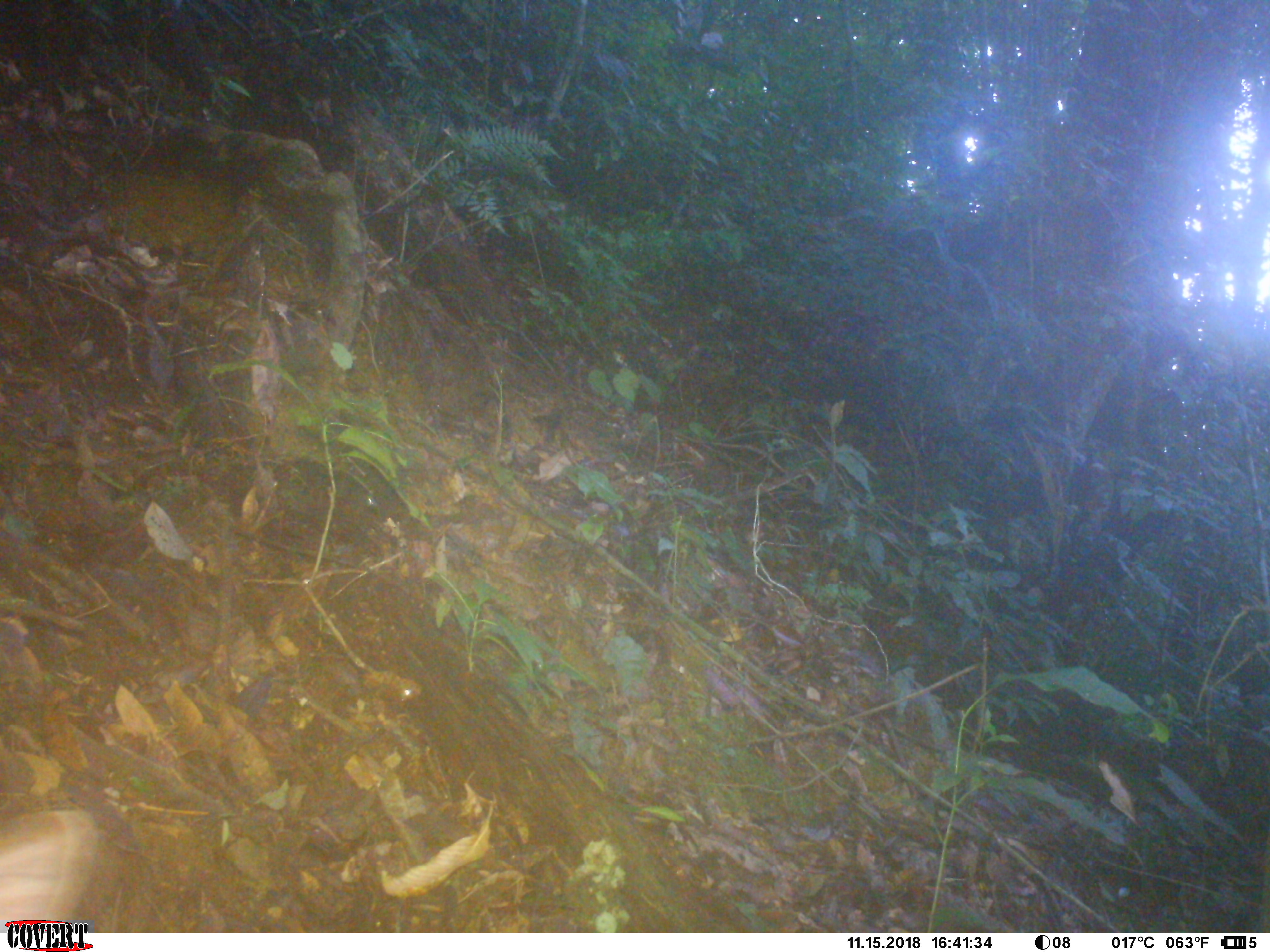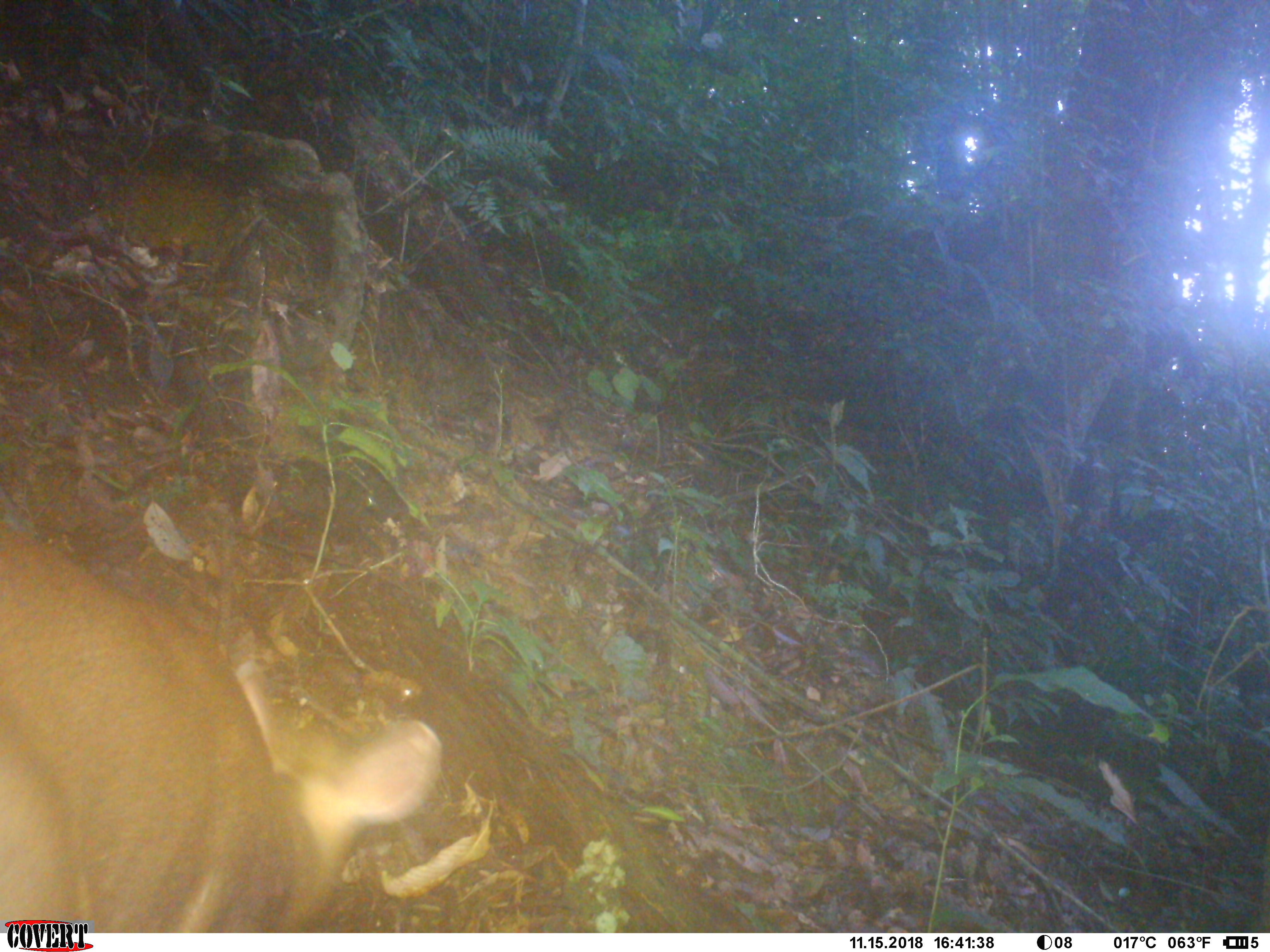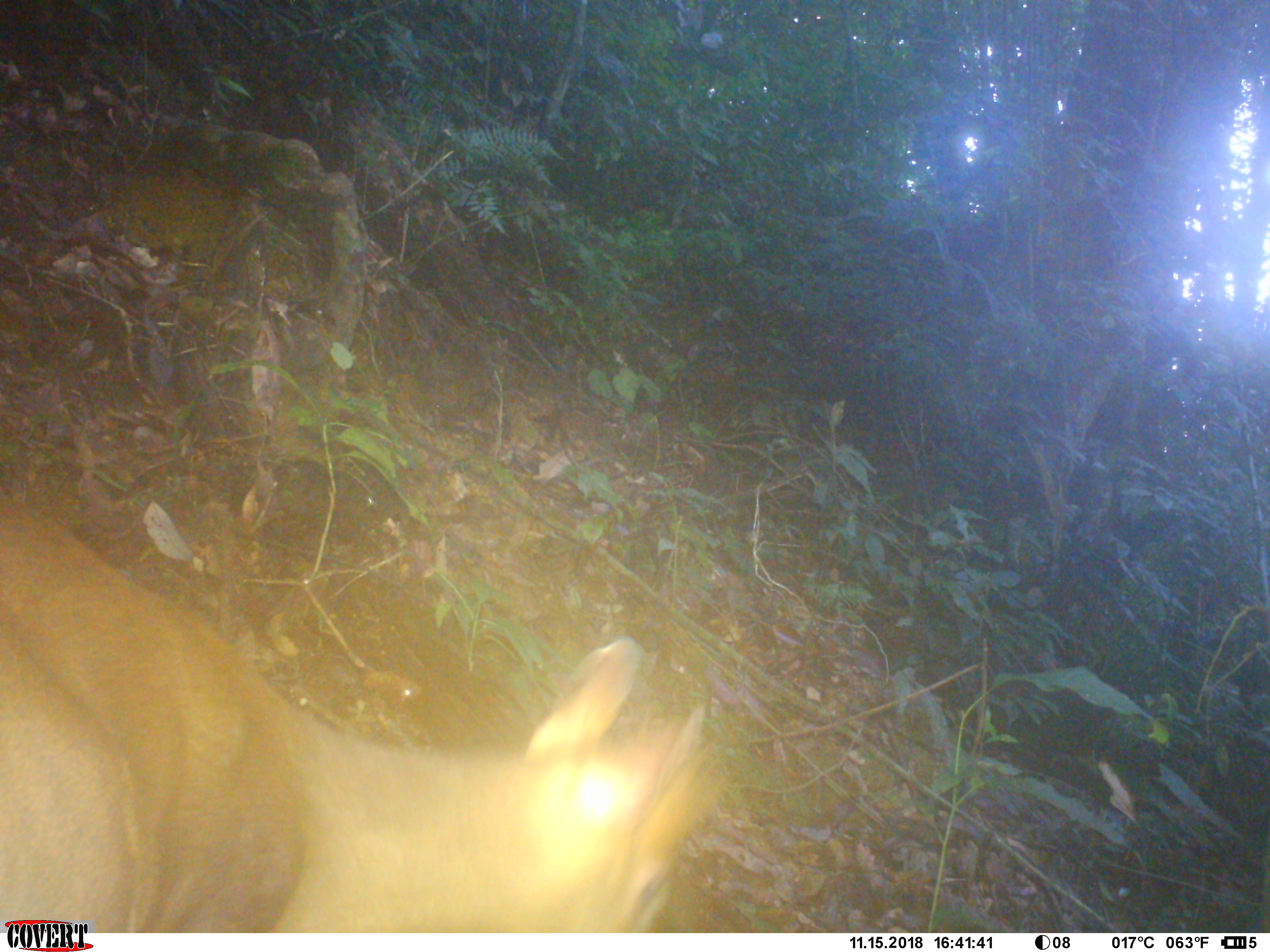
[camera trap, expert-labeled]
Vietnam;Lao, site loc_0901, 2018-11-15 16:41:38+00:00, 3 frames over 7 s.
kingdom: Animalia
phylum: Chordata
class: Mammalia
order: Artiodactyla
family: Cervidae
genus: Muntiacus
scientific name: Muntiacus rooseveltorum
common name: roosevelt's muntjac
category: roosevelts muntjac group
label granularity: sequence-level